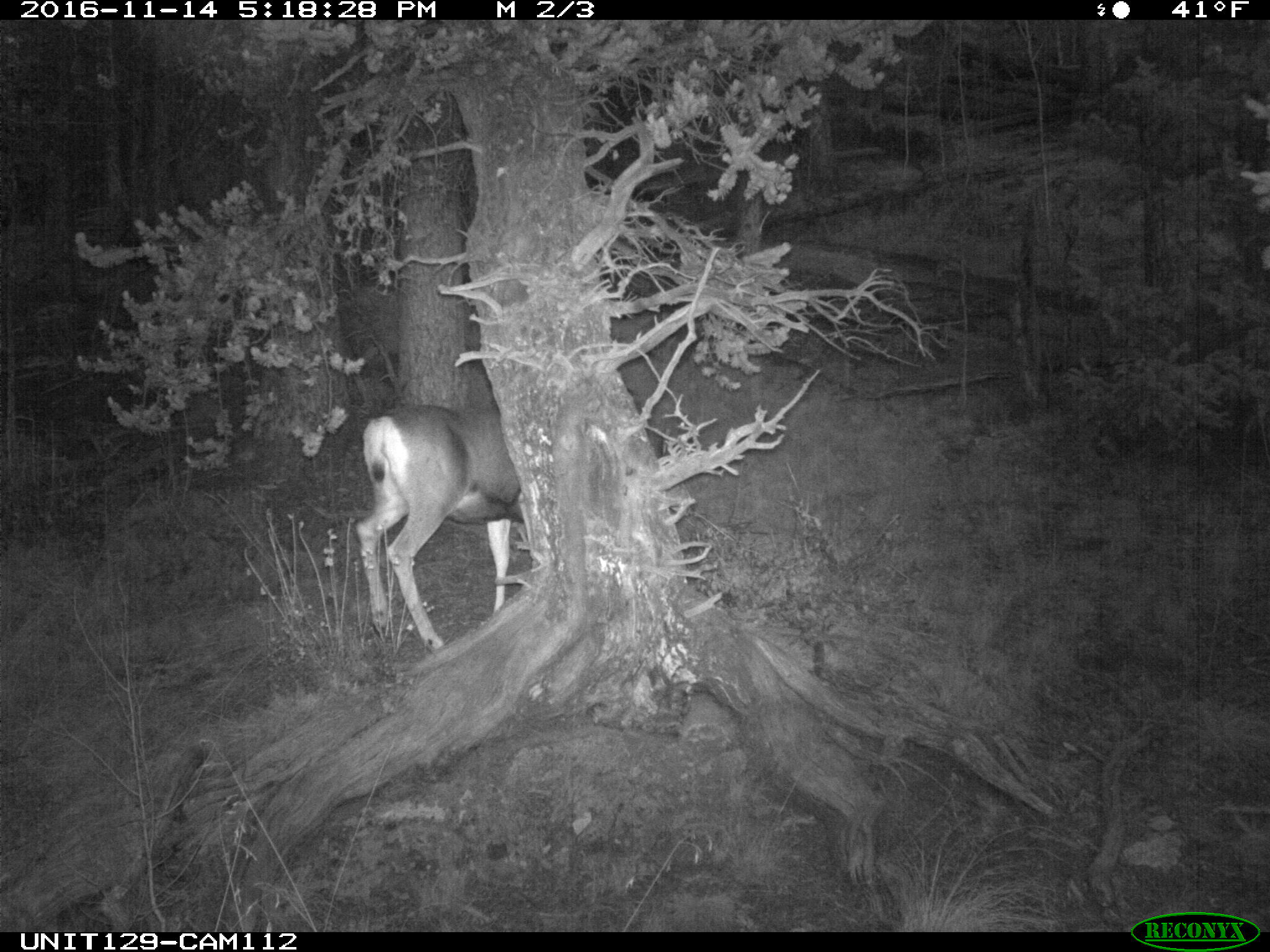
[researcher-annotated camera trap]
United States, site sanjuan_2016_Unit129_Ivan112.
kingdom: Animalia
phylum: Chordata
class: Mammalia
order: Artiodactyla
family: Cervidae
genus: Odocoileus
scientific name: Odocoileus hemionus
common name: mule deer